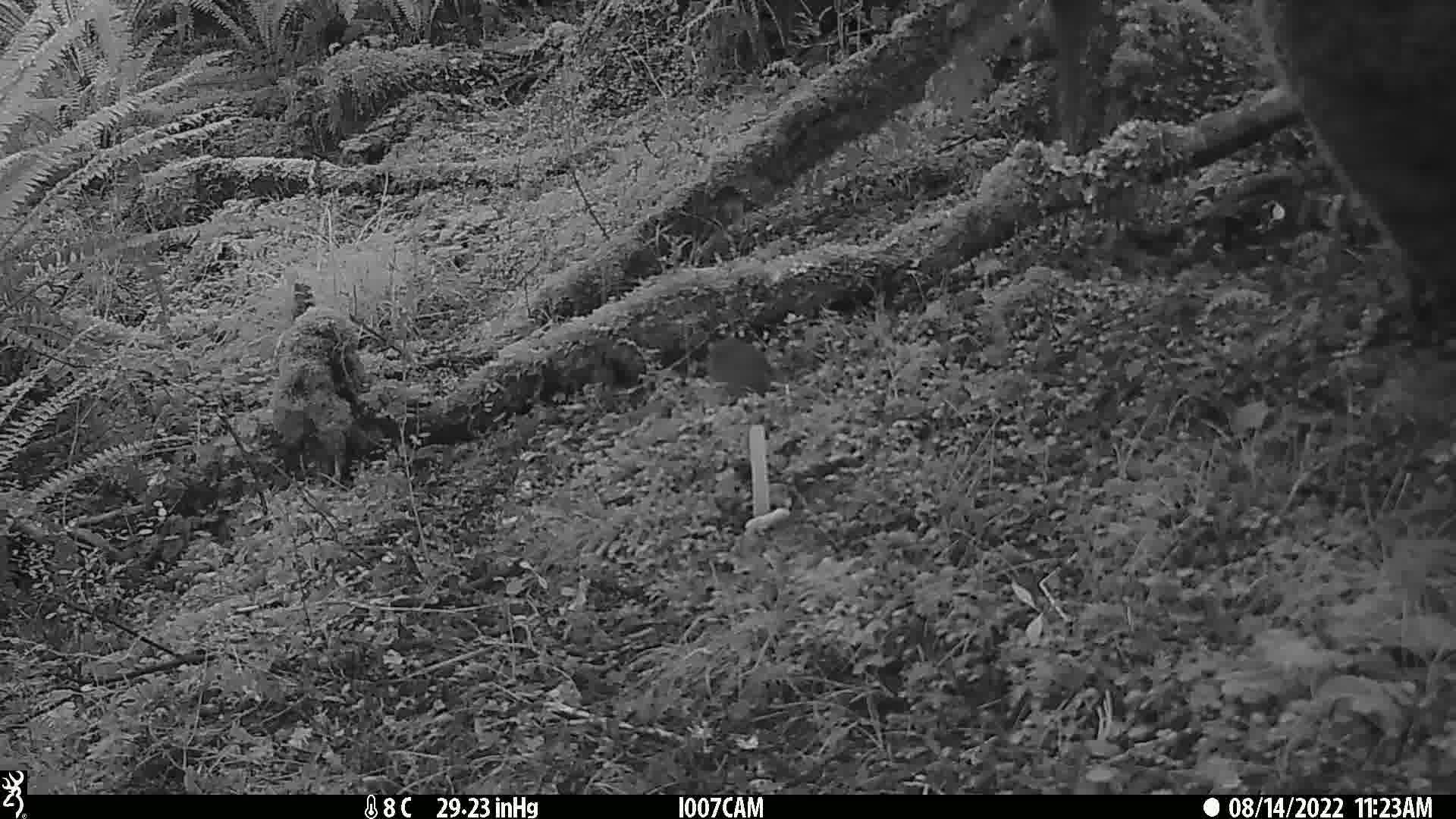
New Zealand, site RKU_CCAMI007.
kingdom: Animalia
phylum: Chordata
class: Mammalia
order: Rodentia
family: Muridae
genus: Rattus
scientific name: Rattus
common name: rat